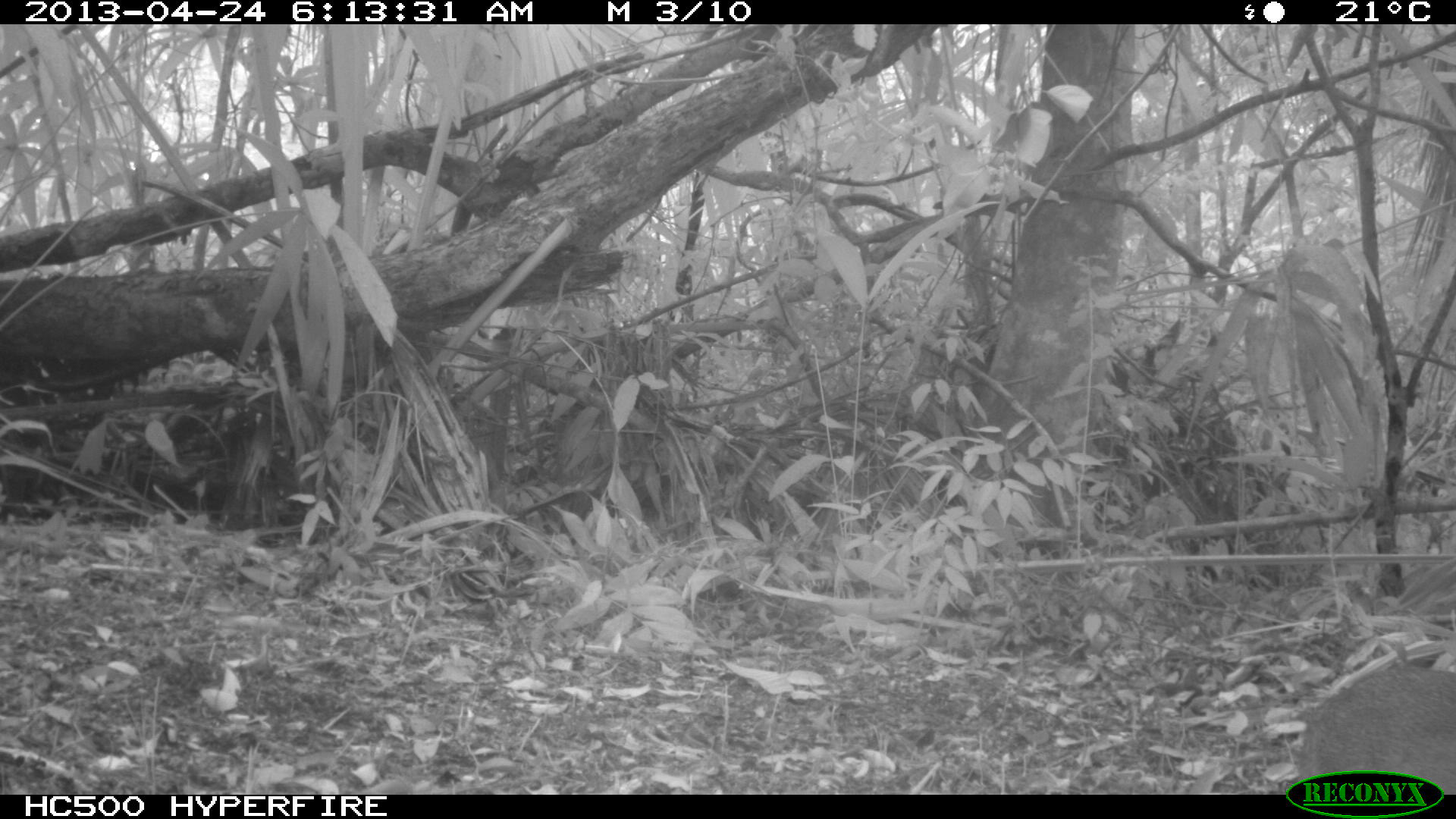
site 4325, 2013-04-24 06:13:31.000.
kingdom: Animalia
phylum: Chordata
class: Mammalia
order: Carnivora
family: Canidae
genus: Urocyon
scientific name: Urocyon cinereoargenteus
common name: gray fox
Urocyon cinereoargenteus (gray fox), count 1.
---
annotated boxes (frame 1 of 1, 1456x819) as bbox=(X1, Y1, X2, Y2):
urocyon cinereoargenteus: bbox=(1296, 648, 1456, 794)